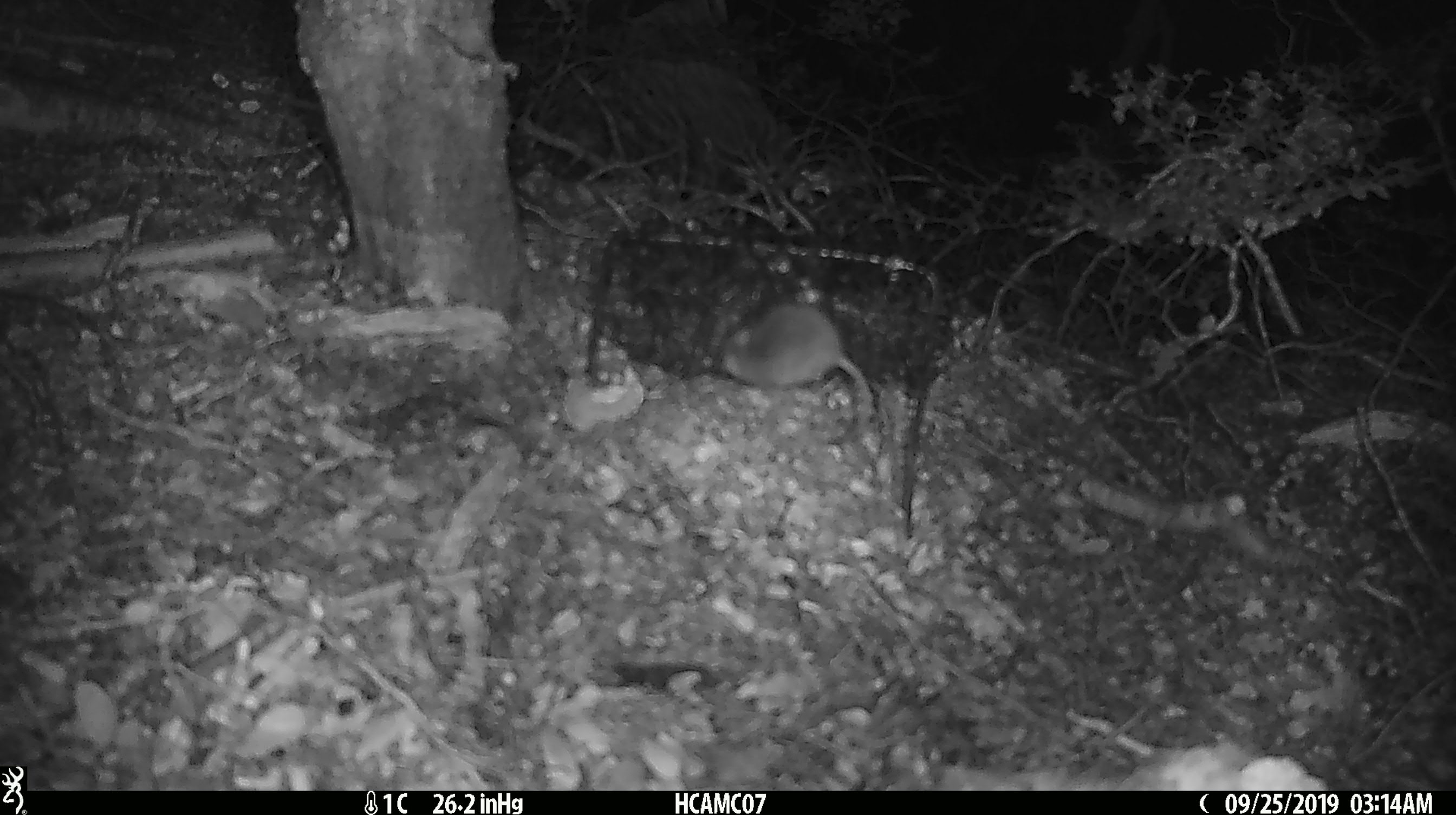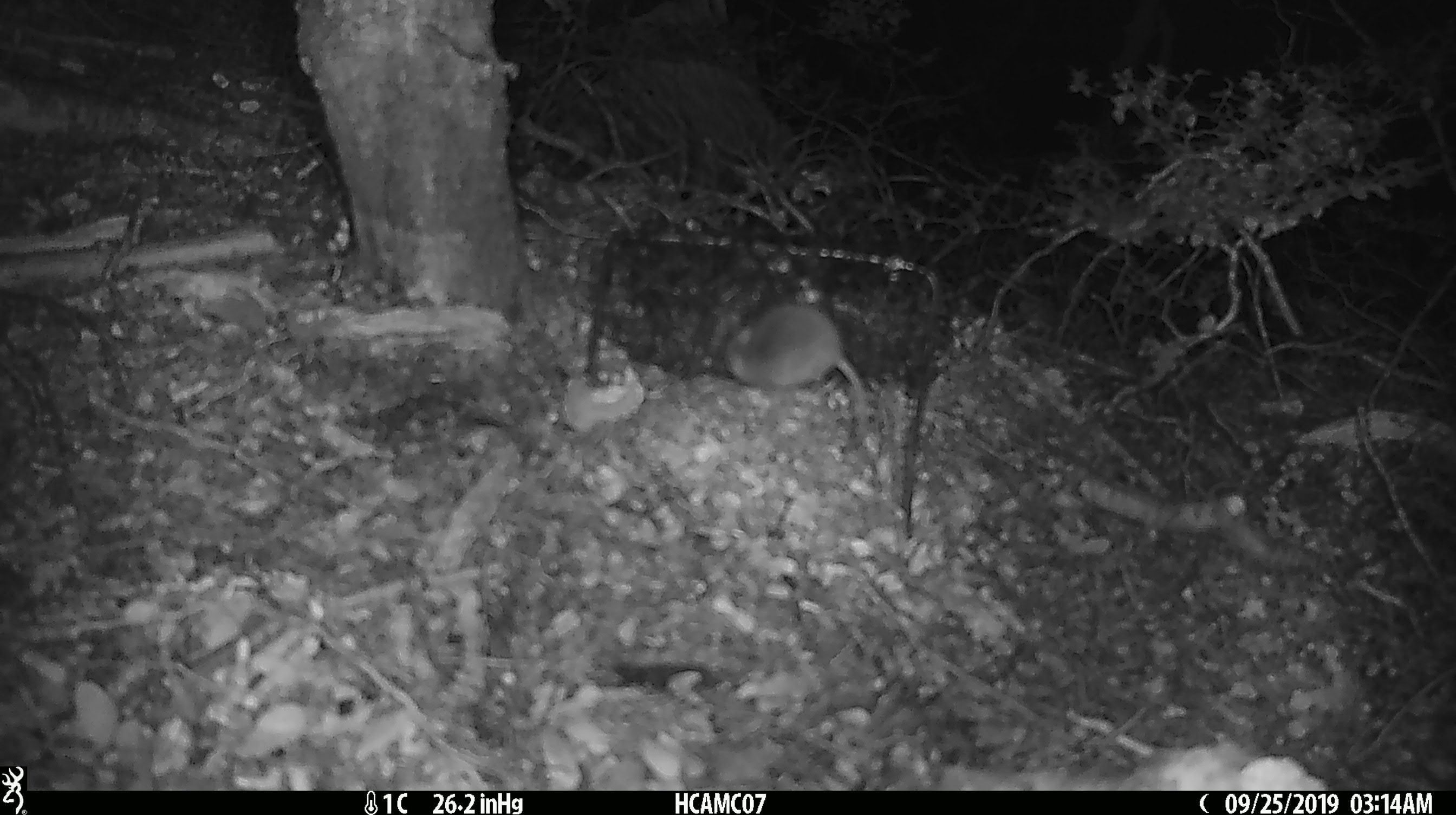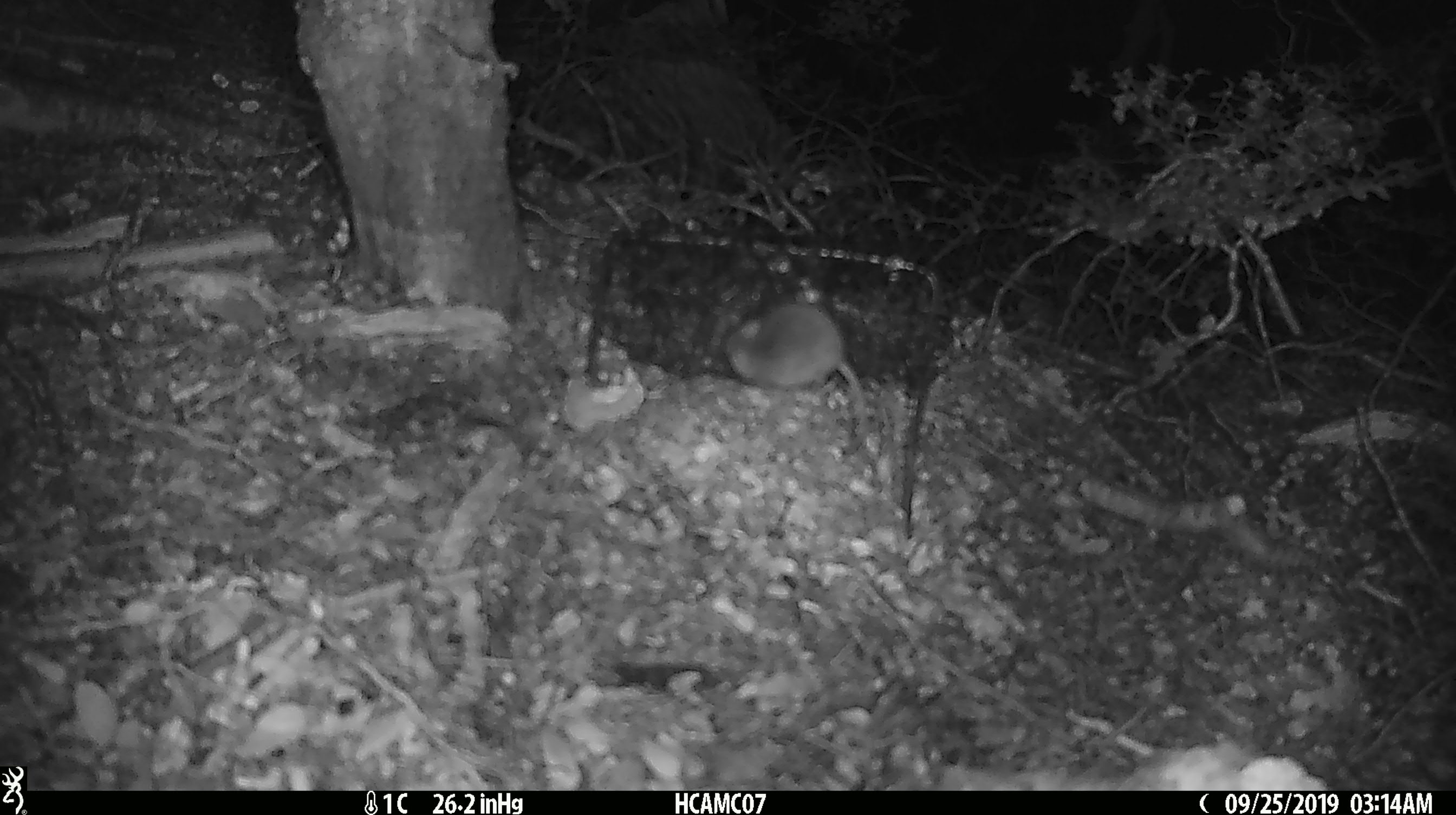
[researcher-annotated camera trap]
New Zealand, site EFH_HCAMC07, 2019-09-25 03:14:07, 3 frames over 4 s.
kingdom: Animalia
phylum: Chordata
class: Mammalia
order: Rodentia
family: Muridae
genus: Mus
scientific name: Mus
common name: mouse